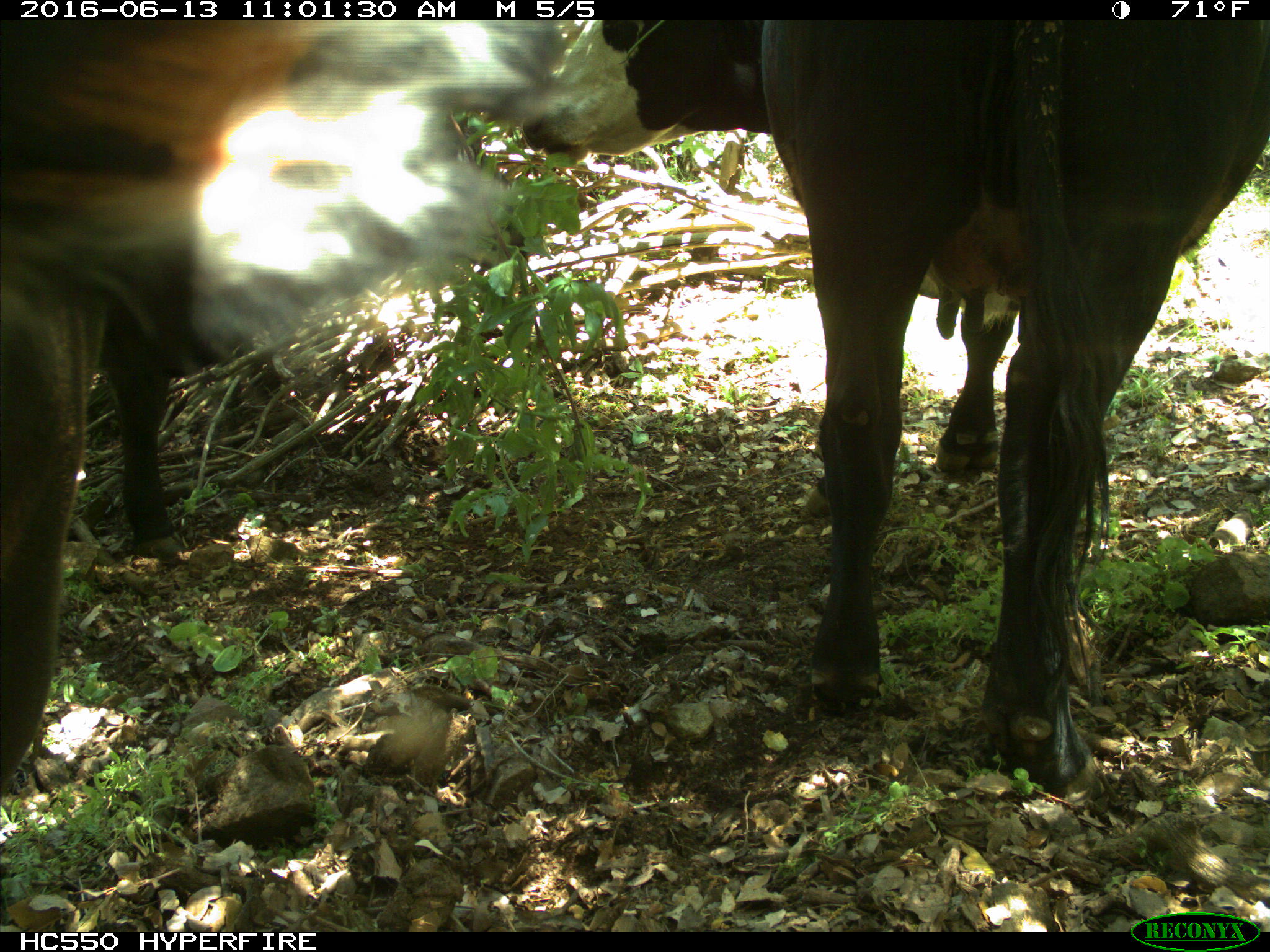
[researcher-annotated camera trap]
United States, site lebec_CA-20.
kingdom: Animalia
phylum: Chordata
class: Mammalia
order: Artiodactyla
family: Bovidae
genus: Bos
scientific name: Bos taurus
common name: domestic cow